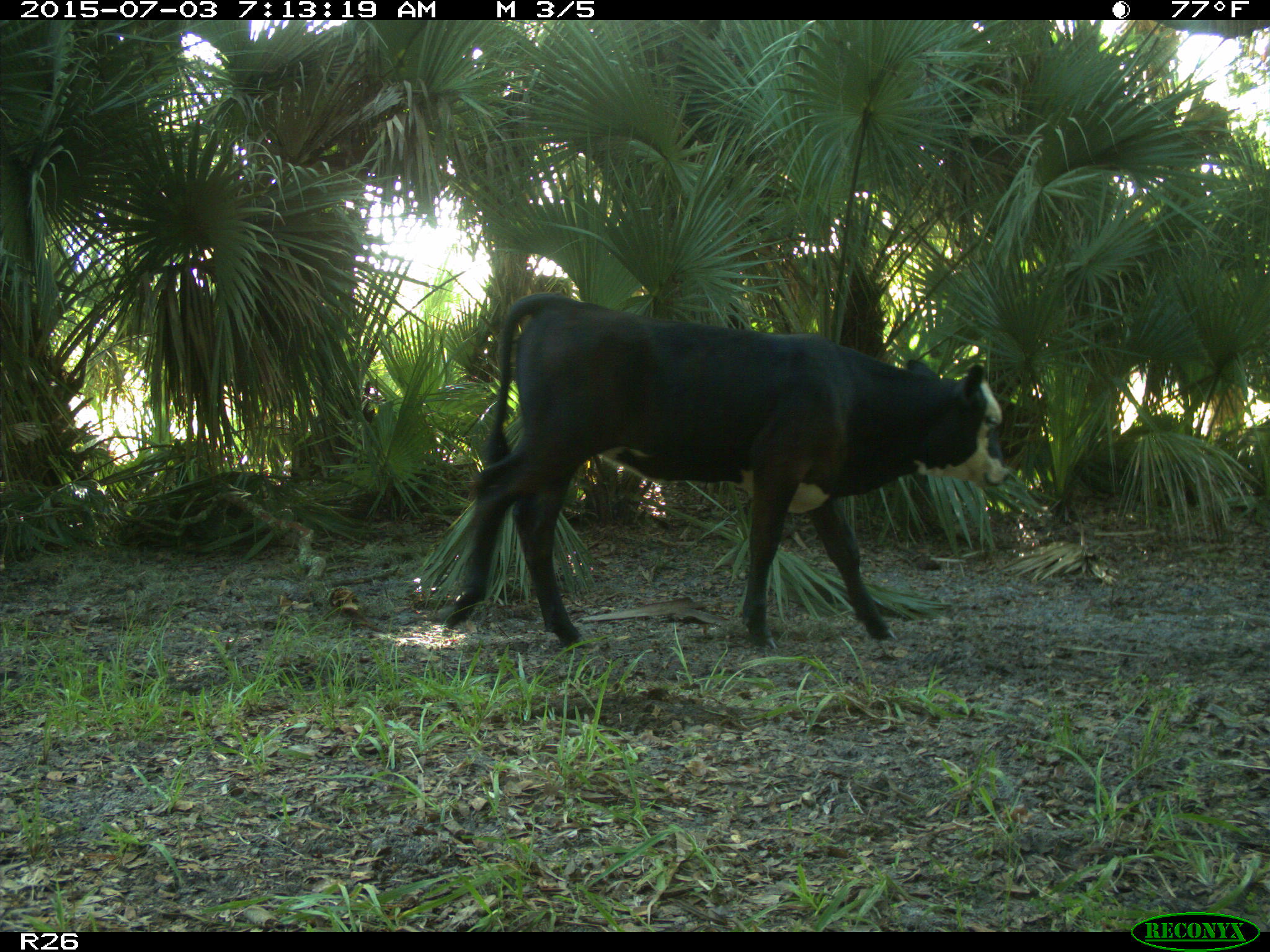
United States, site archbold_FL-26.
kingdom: Animalia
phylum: Chordata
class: Mammalia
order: Artiodactyla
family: Bovidae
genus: Bos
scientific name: Bos taurus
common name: domestic cow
Bos taurus (domestic cow).